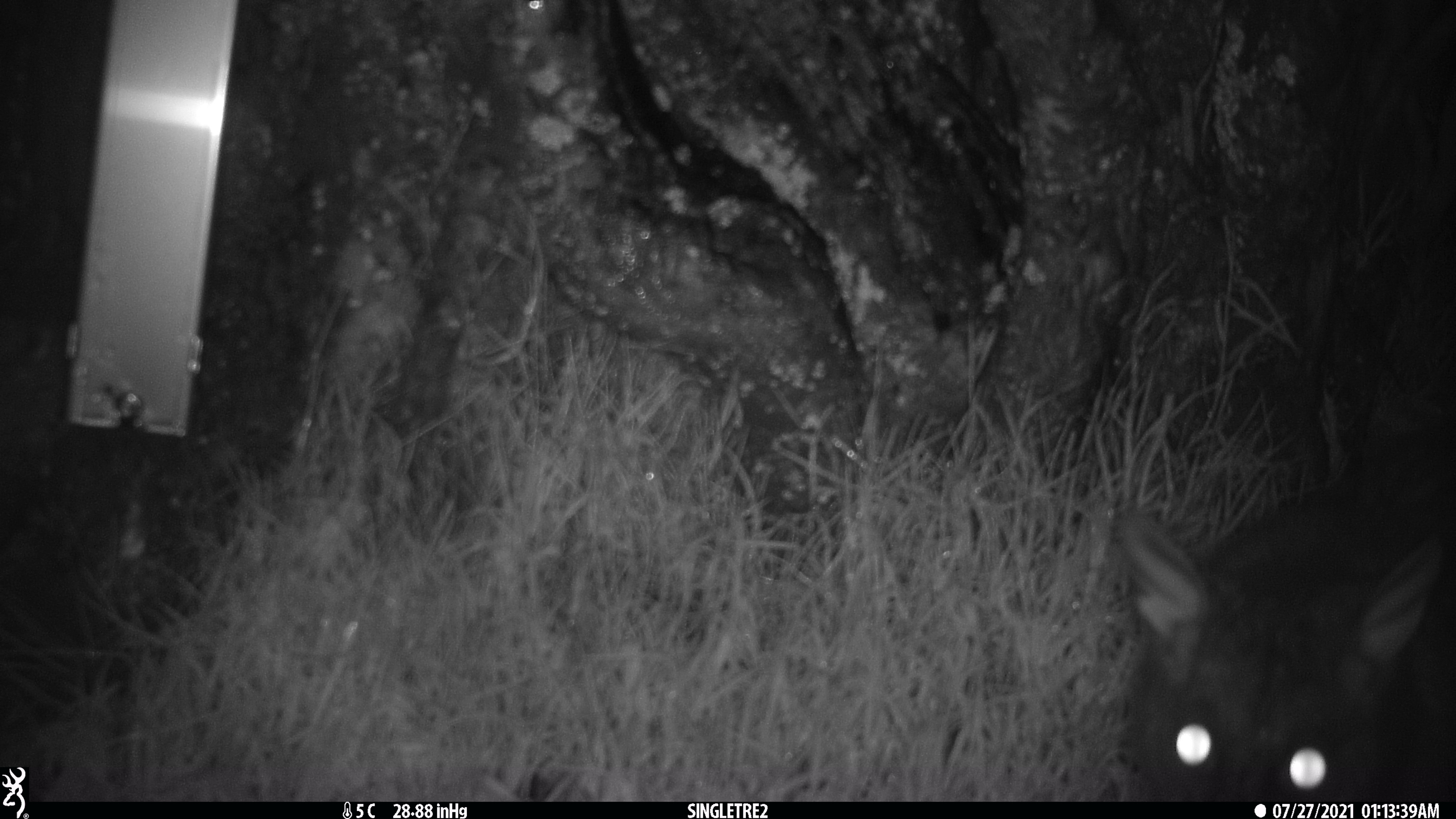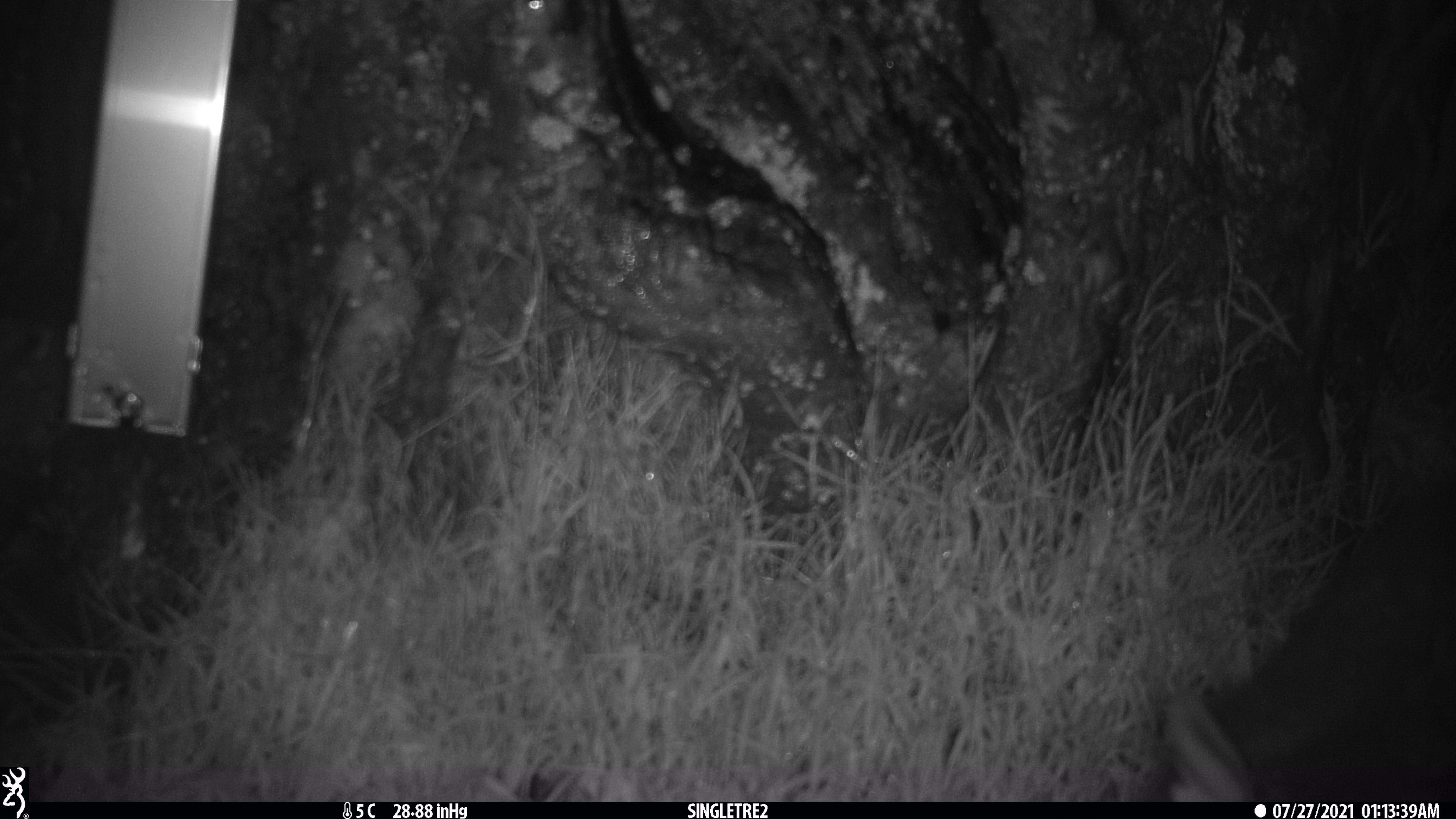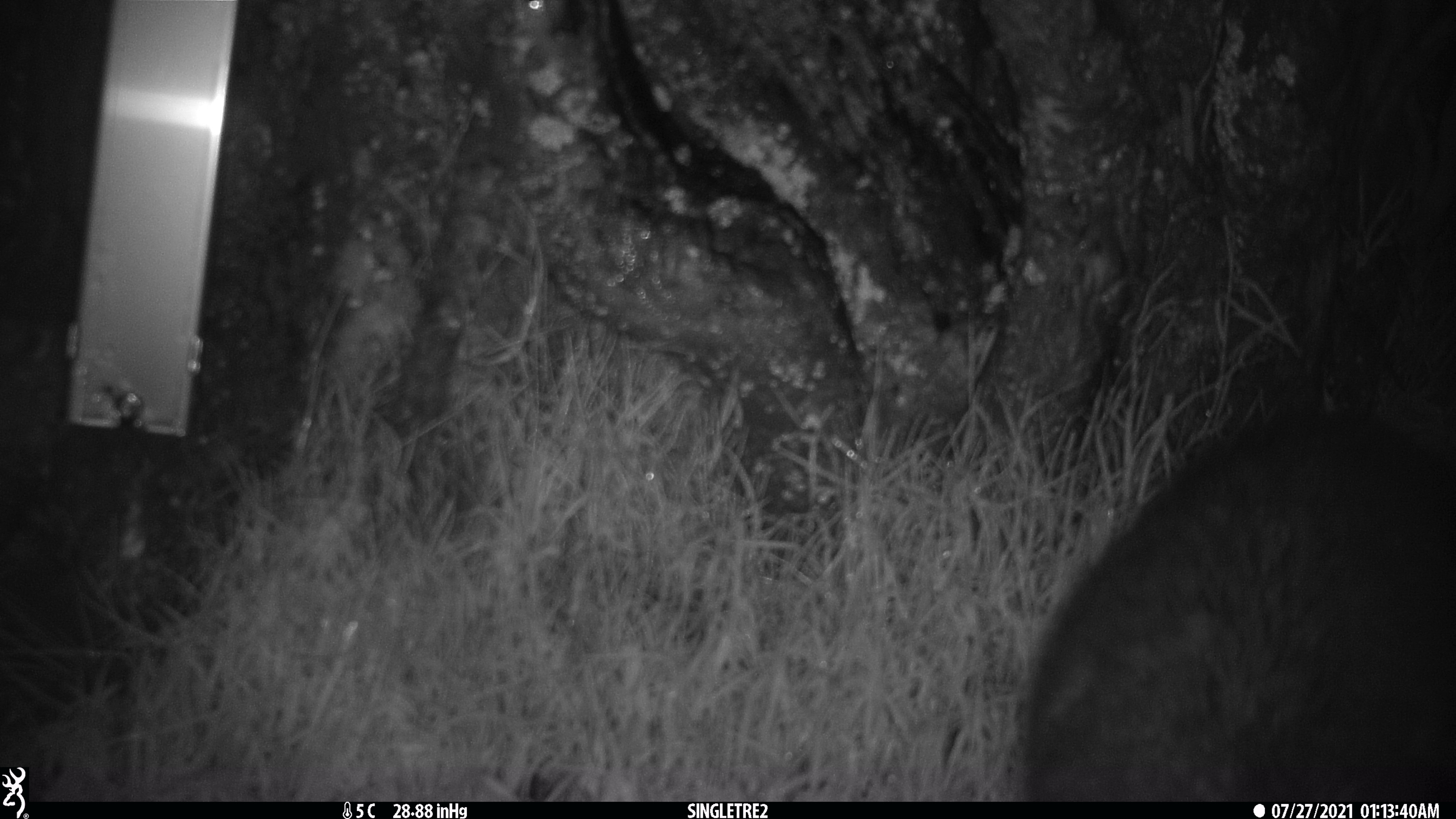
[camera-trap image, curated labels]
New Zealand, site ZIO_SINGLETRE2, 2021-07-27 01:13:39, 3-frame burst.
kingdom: Animalia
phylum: Chordata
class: Mammalia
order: Diprotodontia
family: Phalangeridae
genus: Trichosurus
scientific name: Trichosurus vulpecula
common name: common brushtail possum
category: possum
Possum (common brushtail possum) (Trichosurus vulpecula).